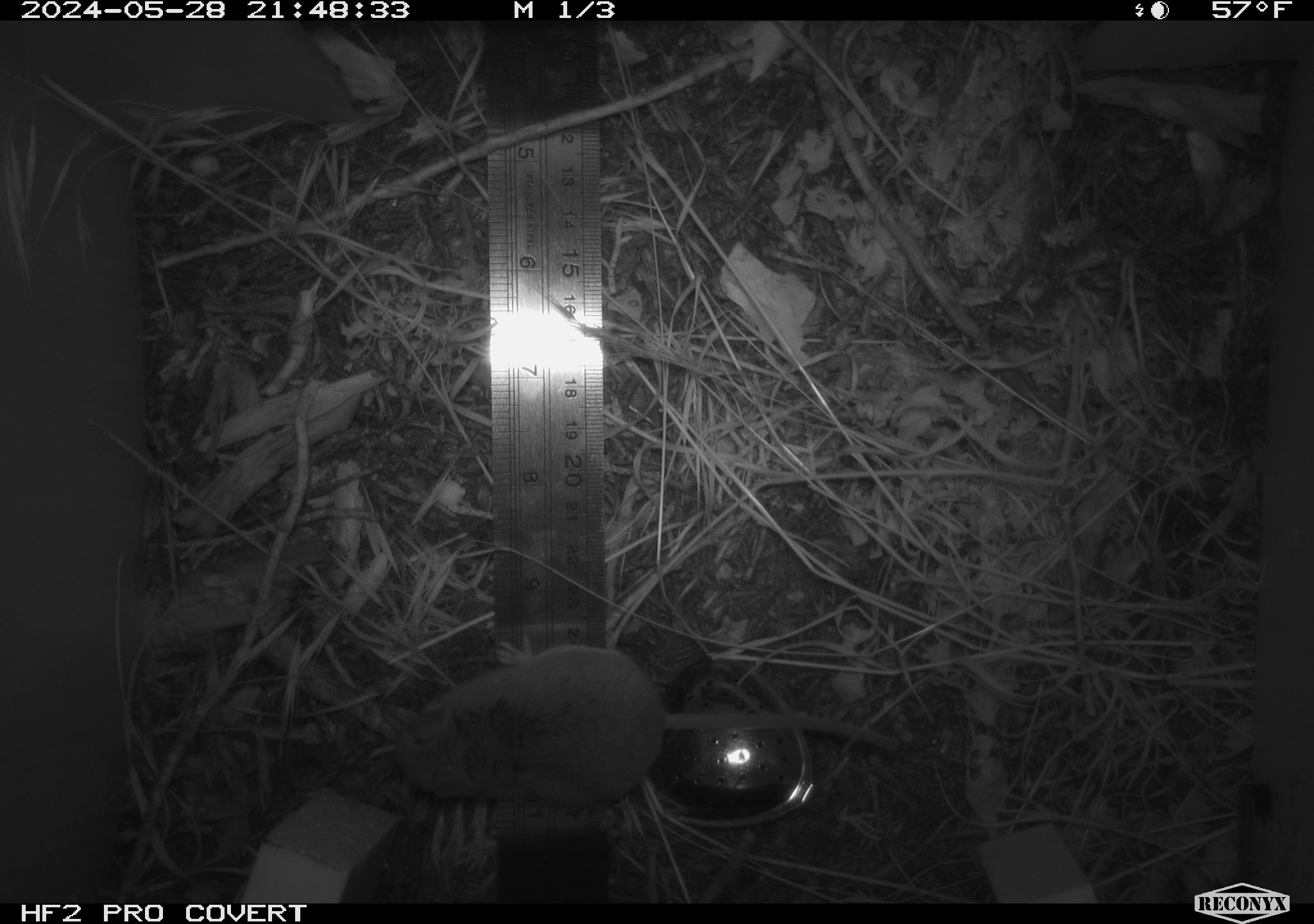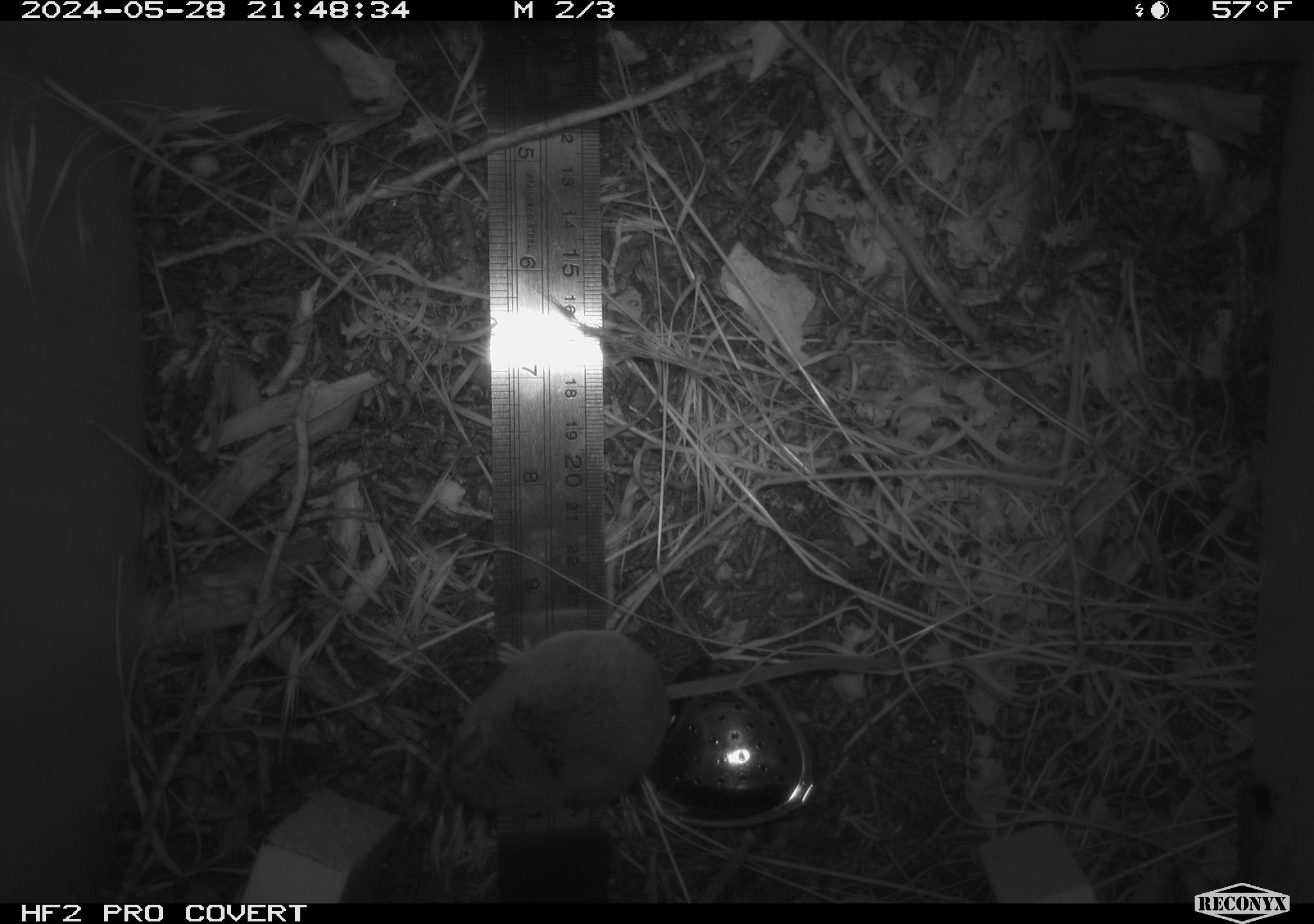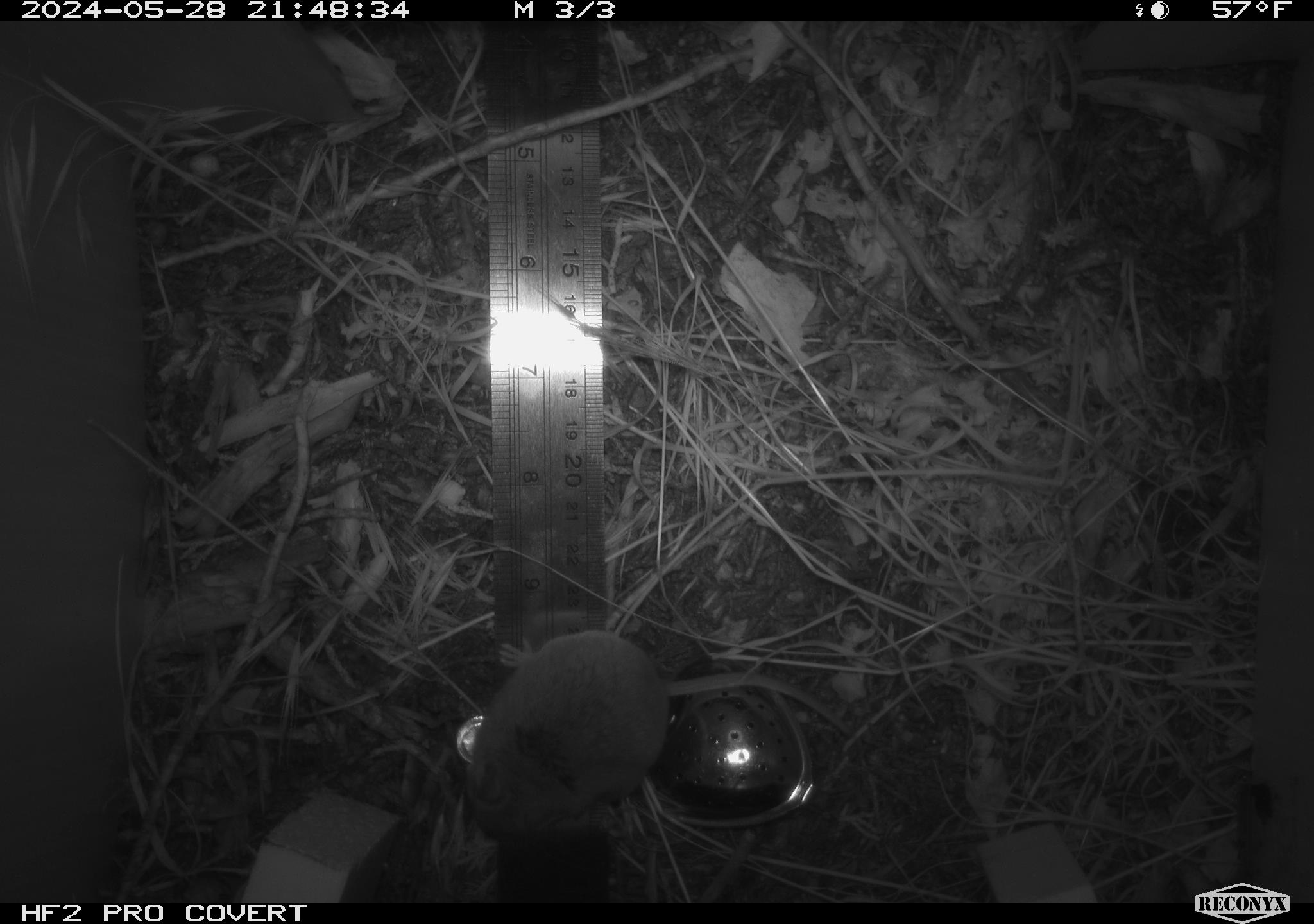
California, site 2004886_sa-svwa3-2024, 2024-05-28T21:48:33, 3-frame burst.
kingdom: Animalia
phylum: Chordata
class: Mammalia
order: Rodentia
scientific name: Rodentia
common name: mouse species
Mouse species (Rodentia).